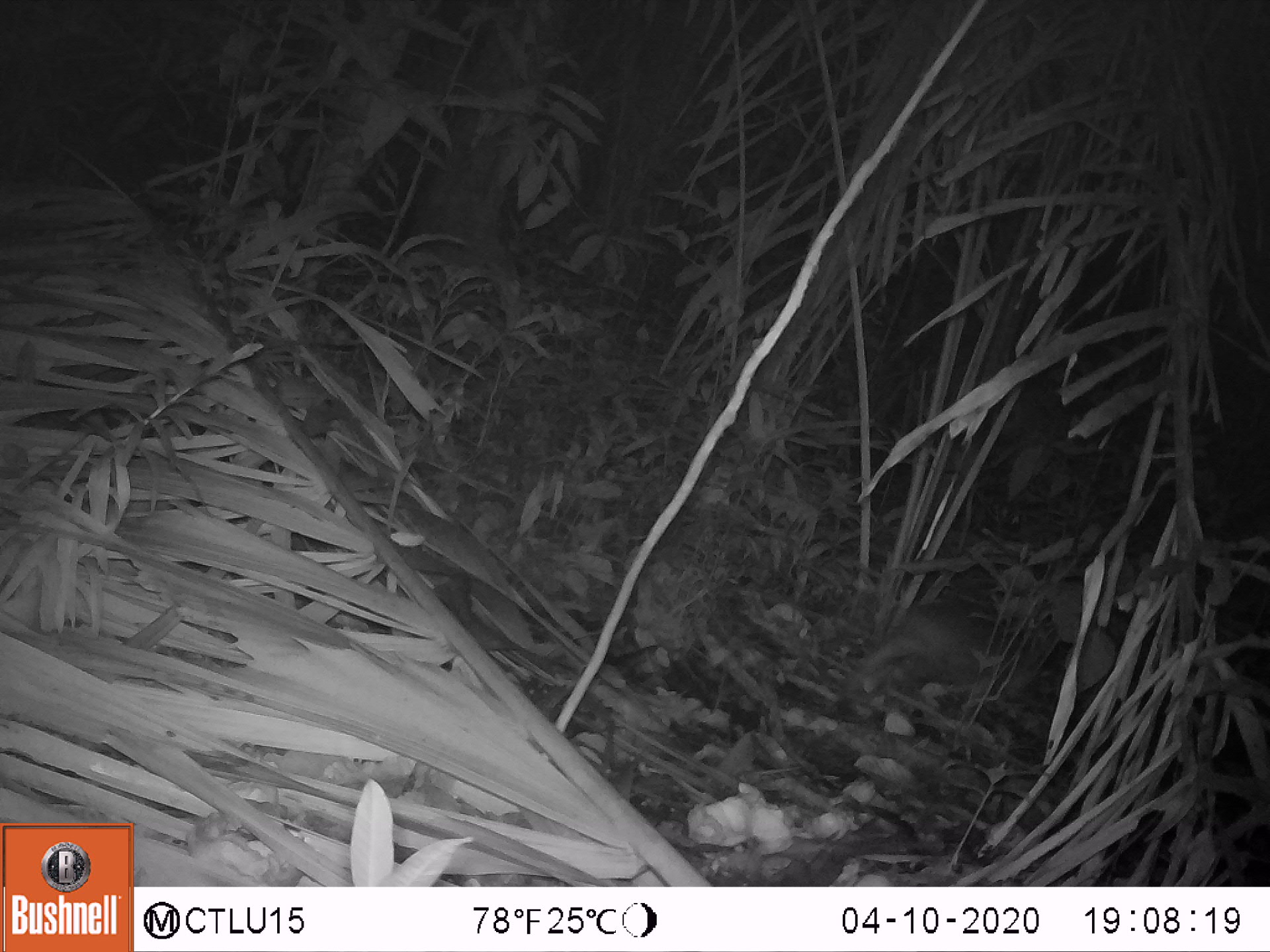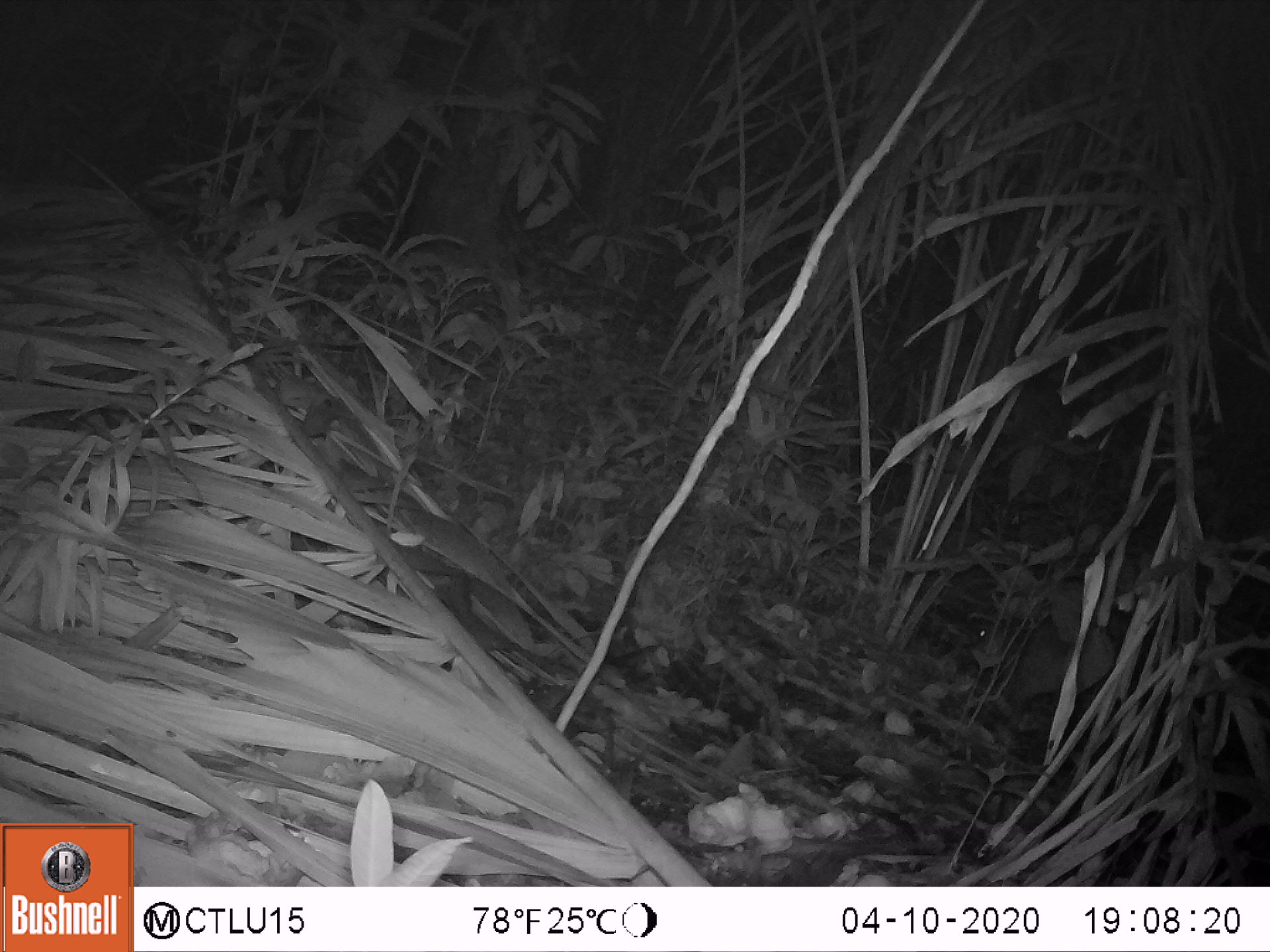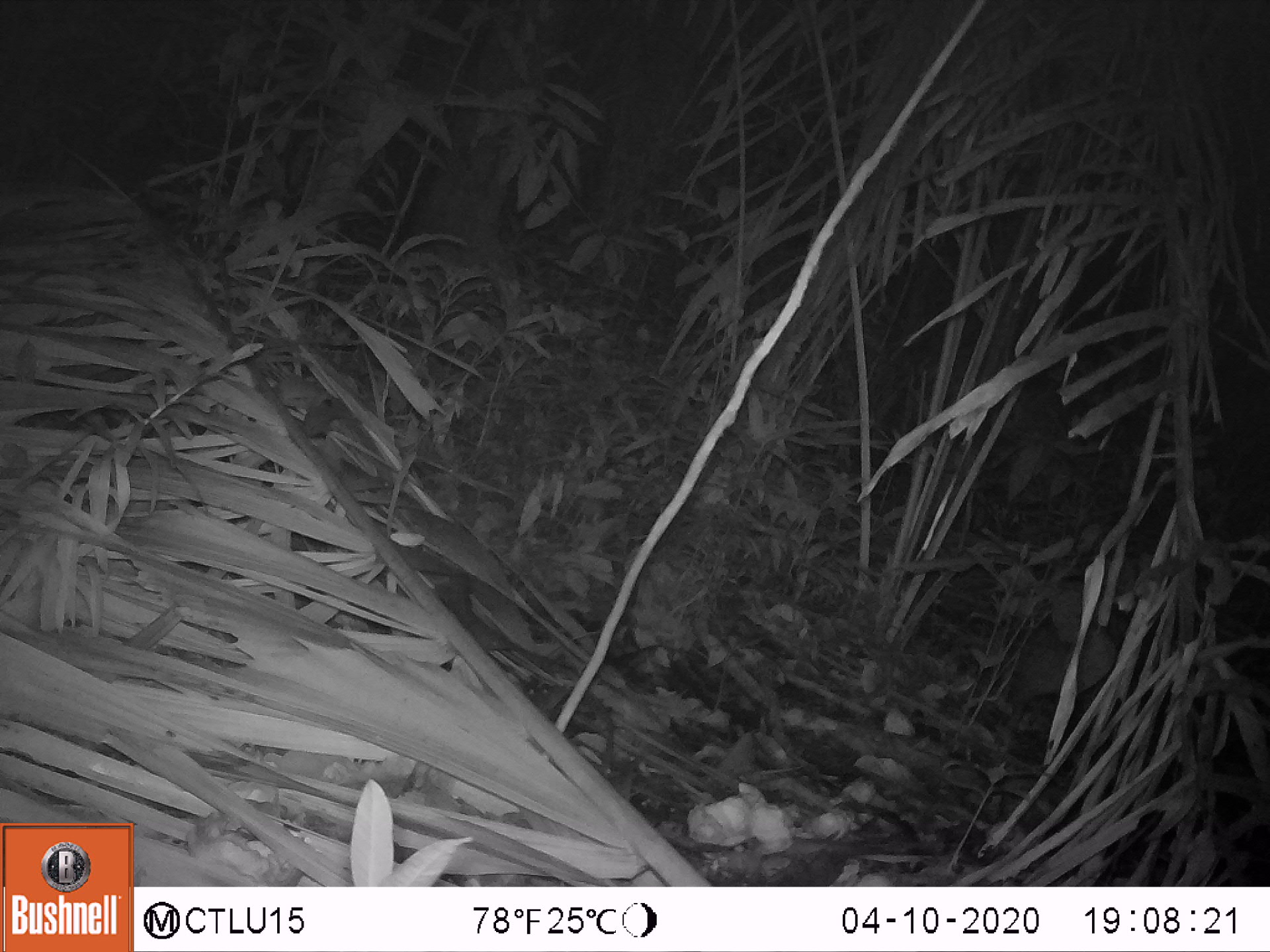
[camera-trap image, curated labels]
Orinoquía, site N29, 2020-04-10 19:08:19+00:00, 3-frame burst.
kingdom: Animalia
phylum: Chordata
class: Mammalia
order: Rodentia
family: Cuniculidae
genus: Cuniculus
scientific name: Cuniculus paca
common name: spotted paca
Spotted paca (Cuniculus paca).